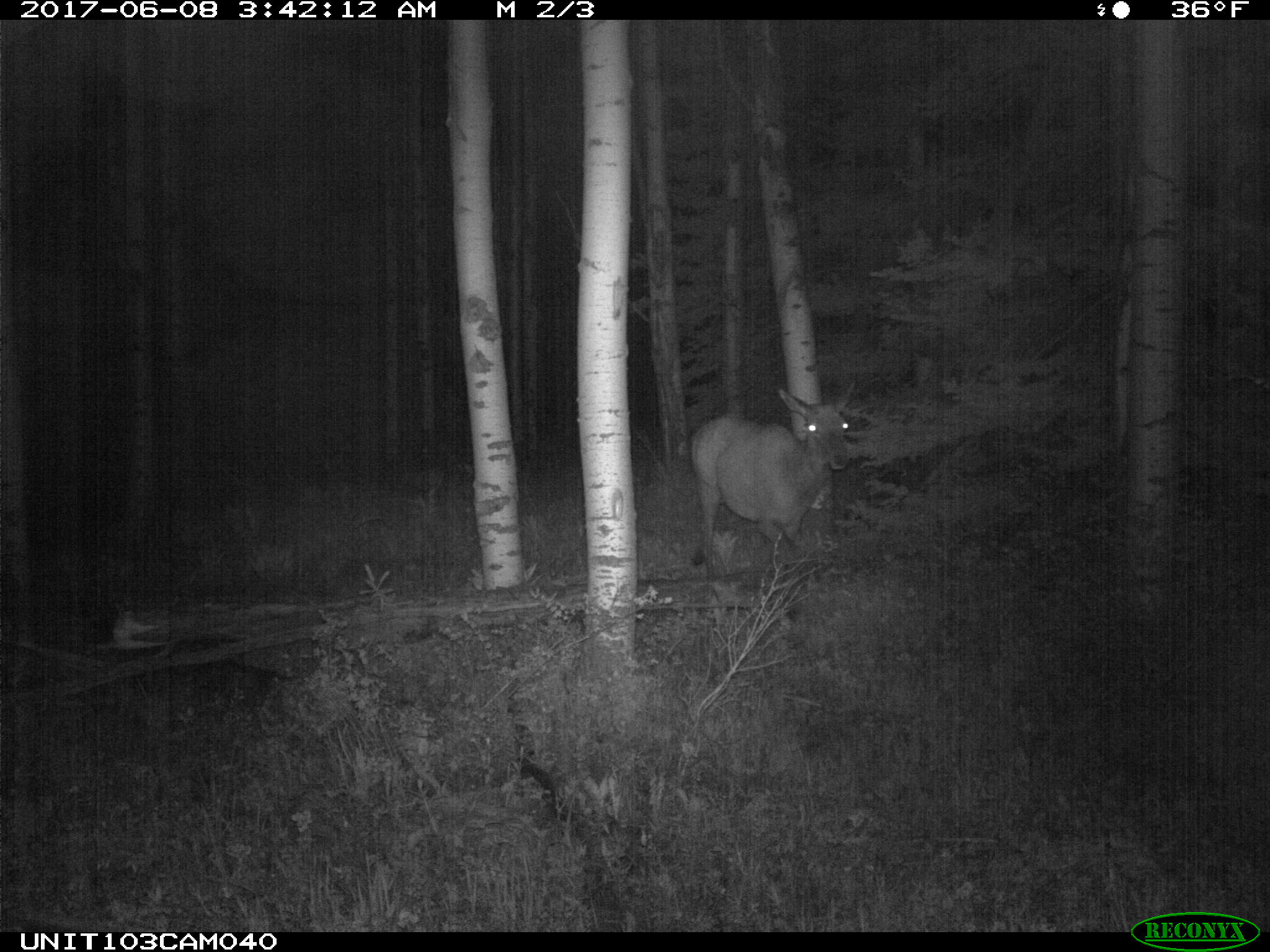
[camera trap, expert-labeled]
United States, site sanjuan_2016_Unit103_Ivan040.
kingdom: Animalia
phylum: Chordata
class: Mammalia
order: Artiodactyla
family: Cervidae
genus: Cervus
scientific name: Cervus elaphus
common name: red deer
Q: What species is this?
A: Cervus elaphus (red deer).